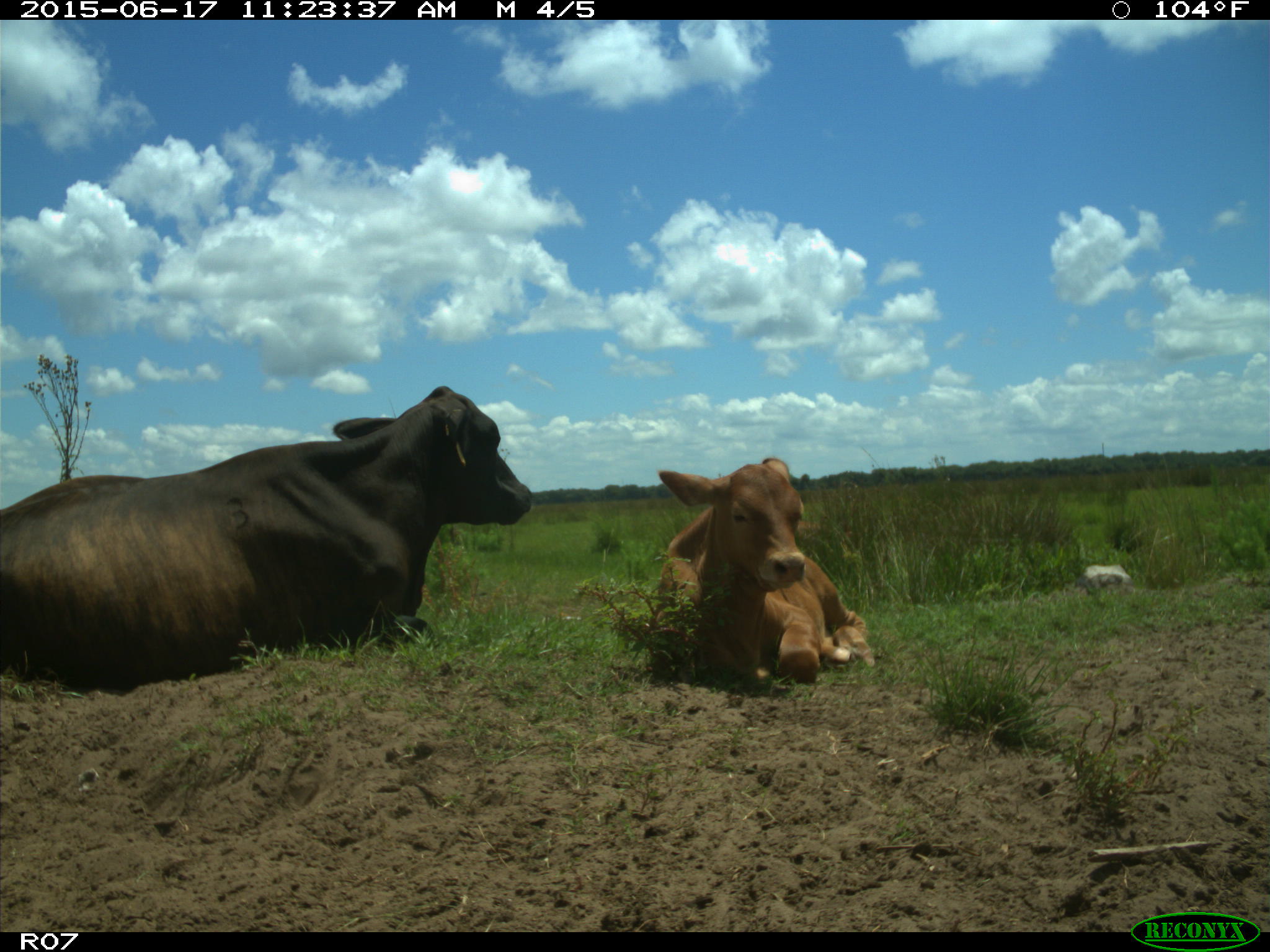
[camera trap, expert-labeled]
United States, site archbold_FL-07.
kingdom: Animalia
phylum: Chordata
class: Mammalia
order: Artiodactyla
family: Bovidae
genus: Bos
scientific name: Bos taurus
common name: domestic cow